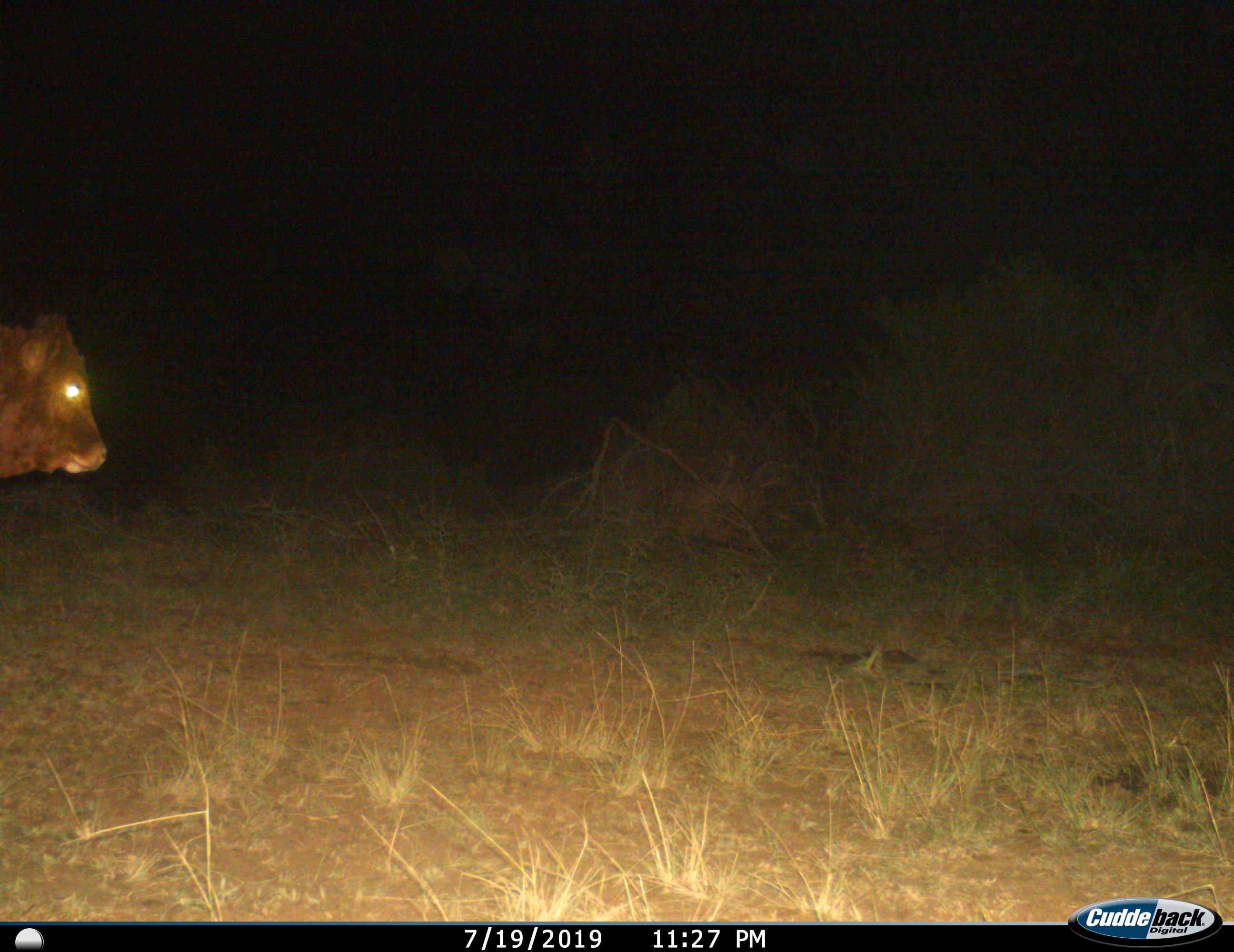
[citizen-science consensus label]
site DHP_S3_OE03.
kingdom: Animalia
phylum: Chordata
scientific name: Vertebrata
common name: domestic animal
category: domesticanimal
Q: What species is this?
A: Domesticanimal (domestic animal) (Vertebrata).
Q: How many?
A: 1.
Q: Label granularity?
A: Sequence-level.